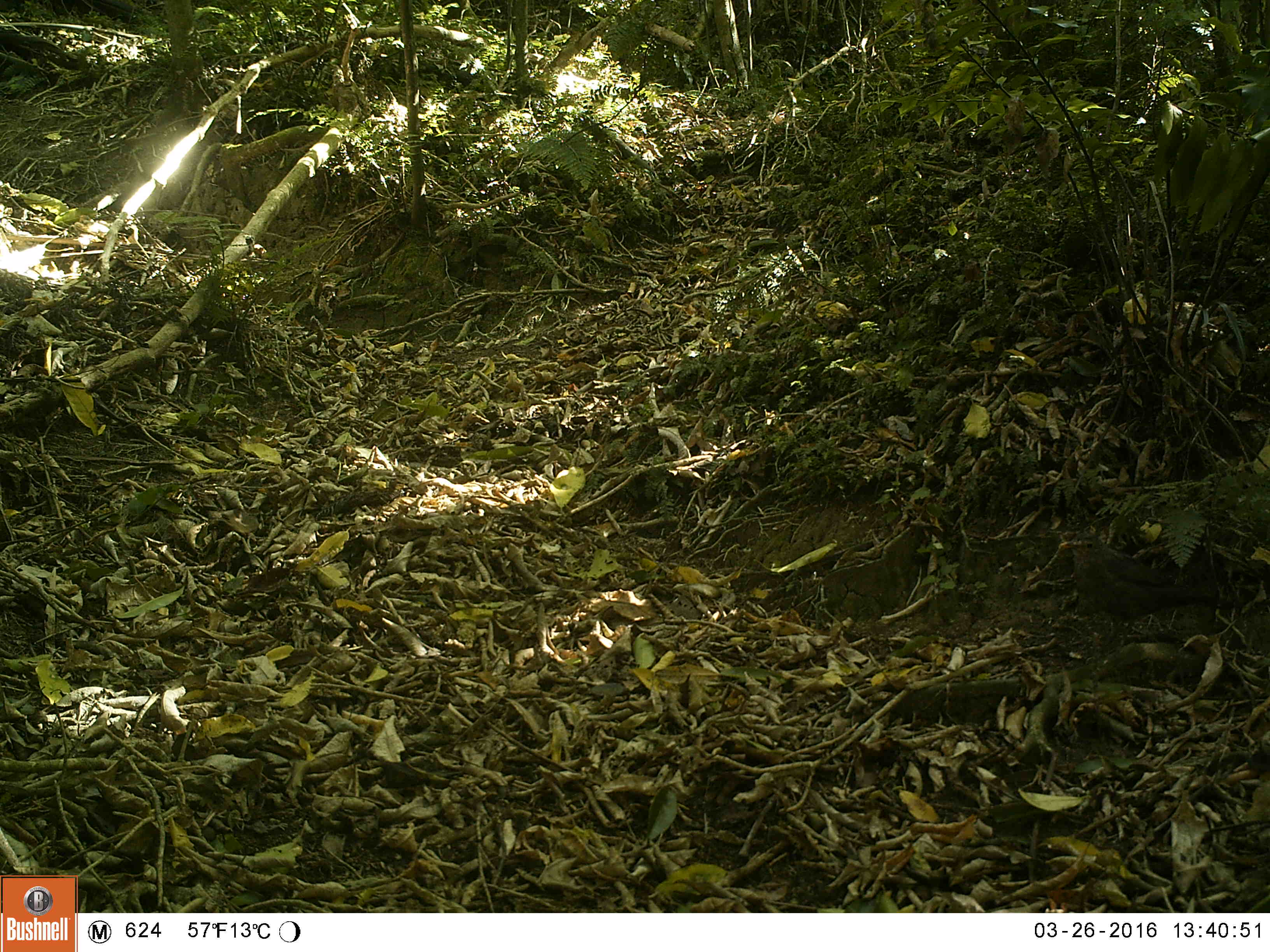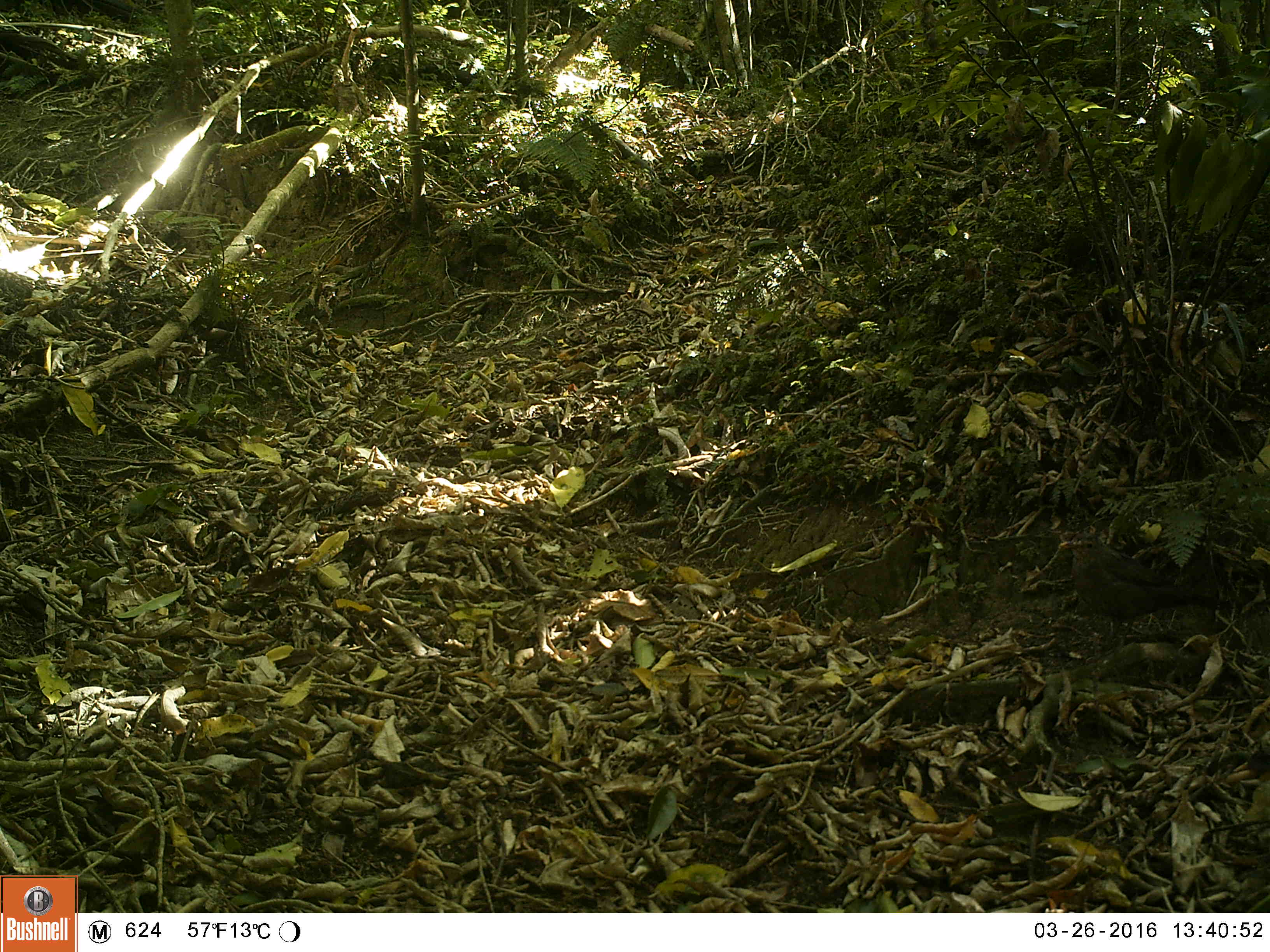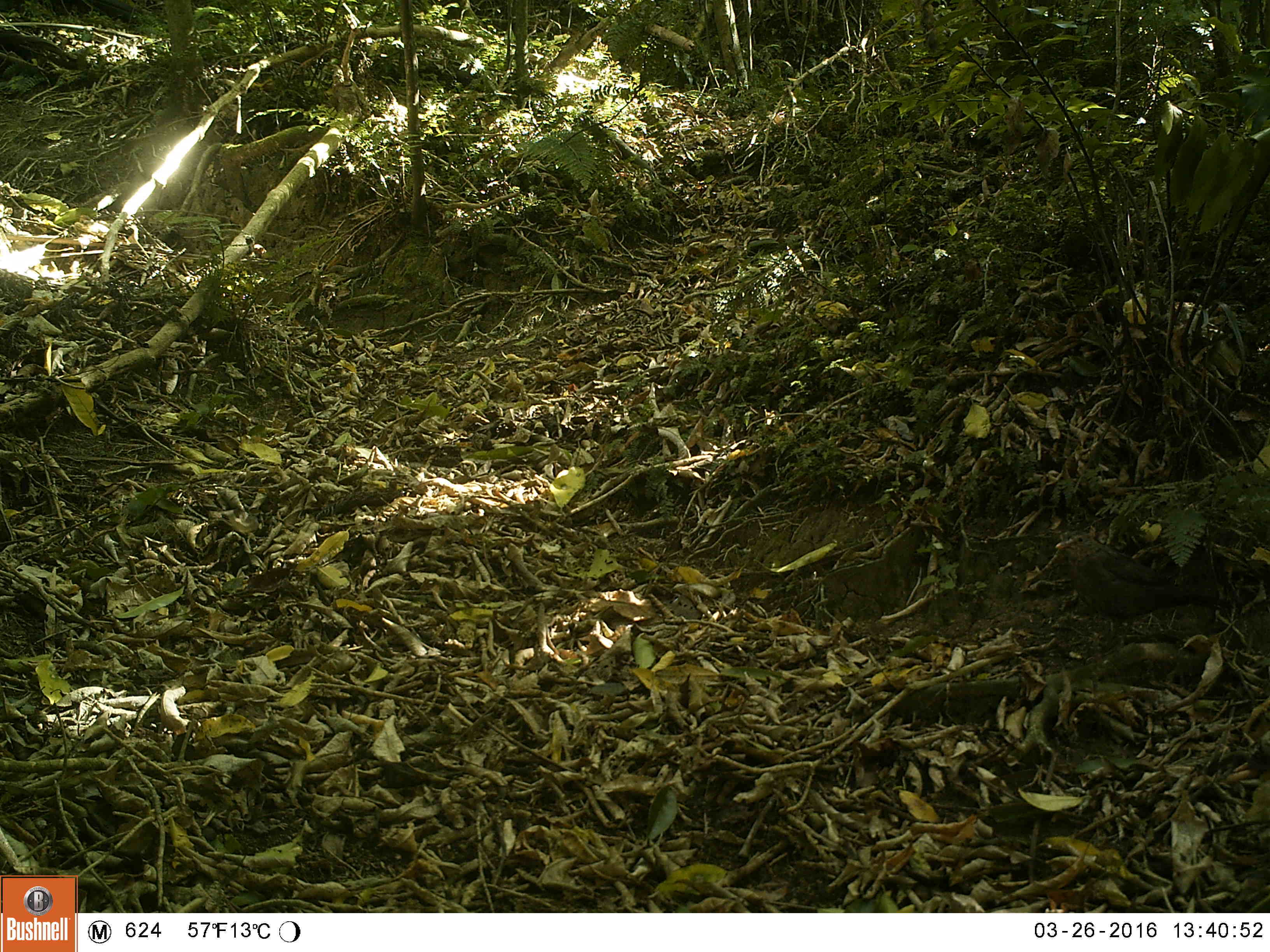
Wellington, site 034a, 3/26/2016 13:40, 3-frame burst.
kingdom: Animalia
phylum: Chordata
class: Aves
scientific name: Aves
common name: bird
Bird (Aves).